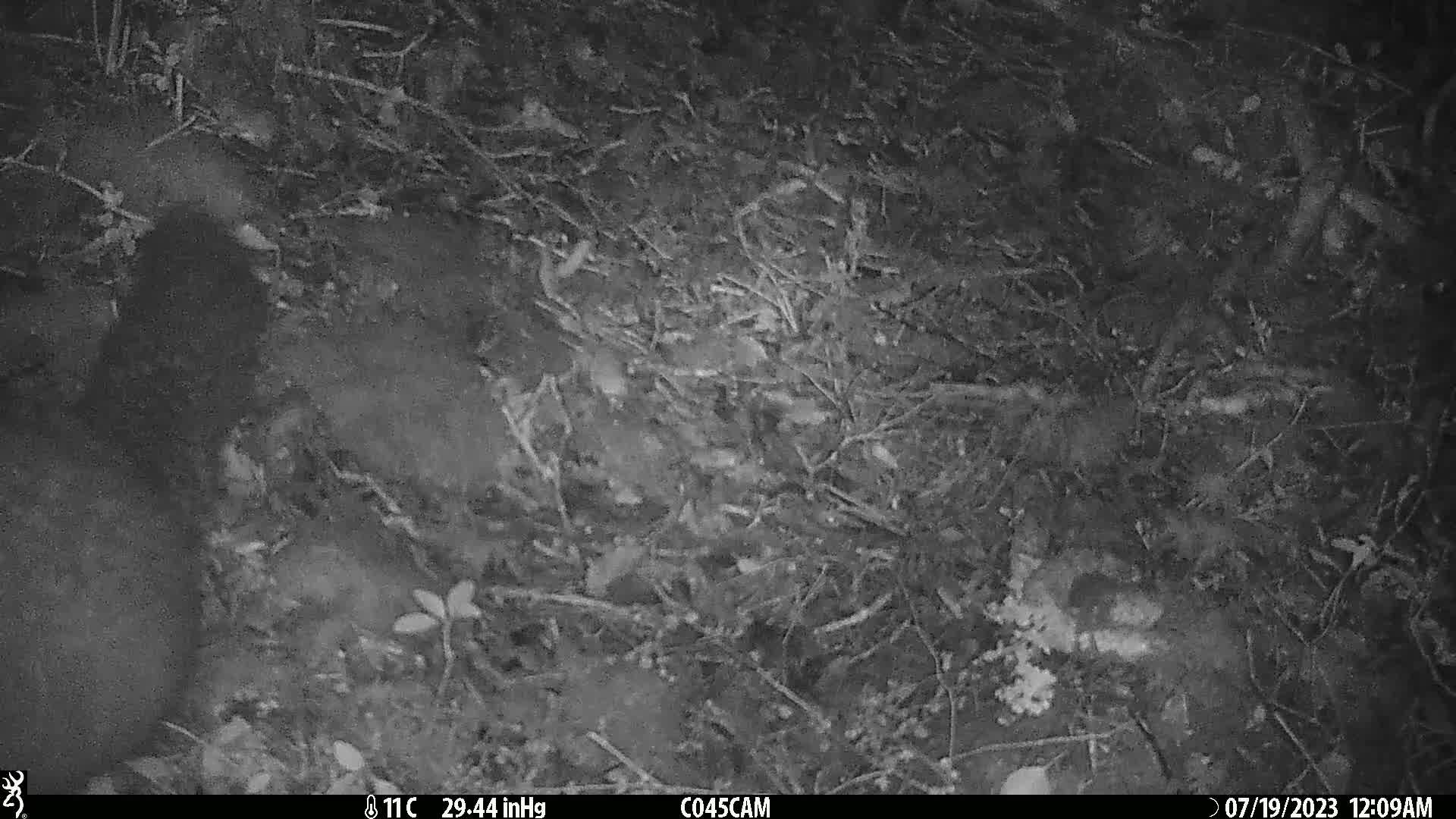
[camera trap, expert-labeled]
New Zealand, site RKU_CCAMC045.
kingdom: Animalia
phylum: Chordata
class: Mammalia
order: Diprotodontia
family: Phalangeridae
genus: Trichosurus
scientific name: Trichosurus vulpecula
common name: common brushtail possum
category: possum